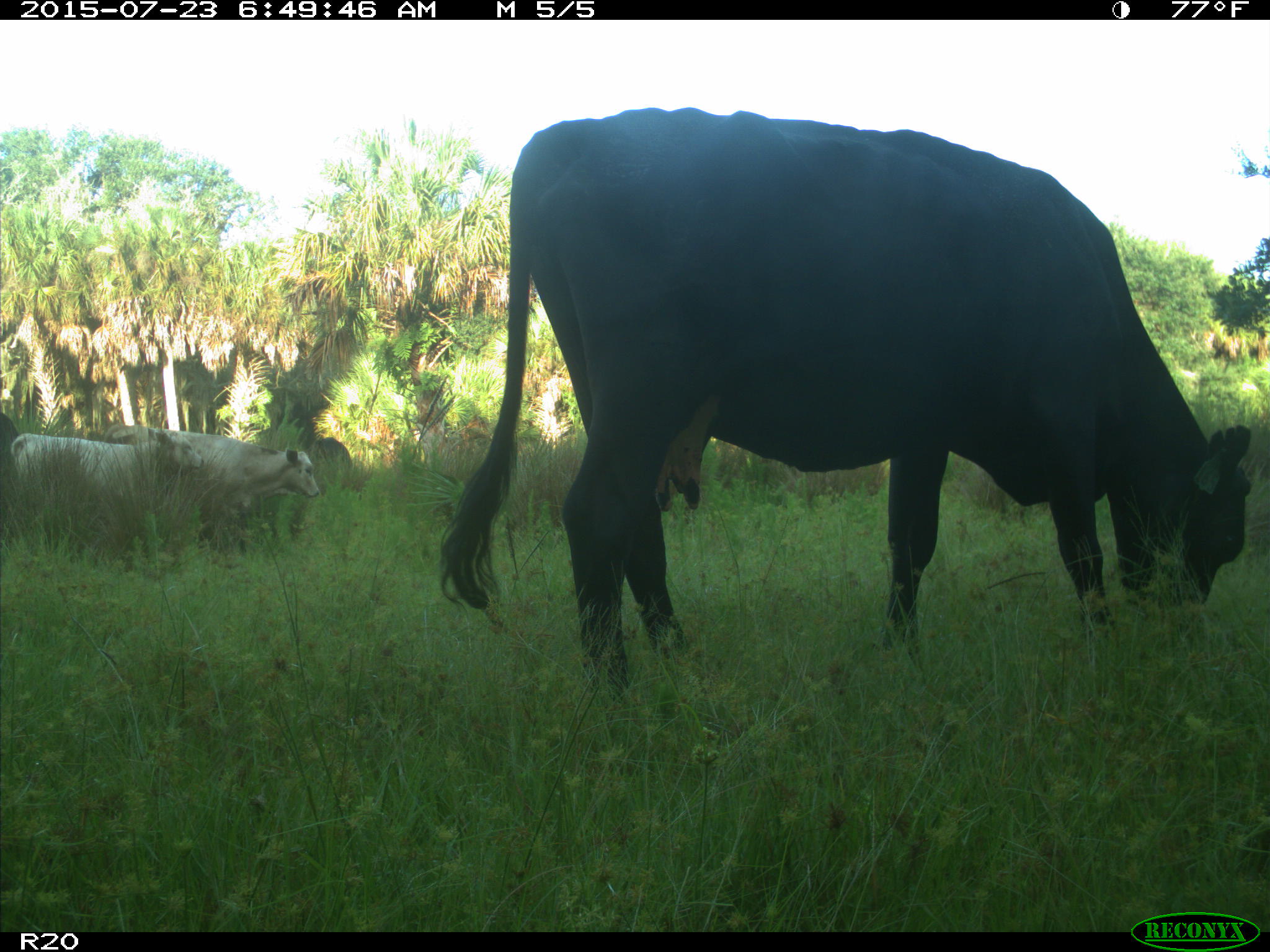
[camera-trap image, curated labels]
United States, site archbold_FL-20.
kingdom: Animalia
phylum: Chordata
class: Mammalia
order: Artiodactyla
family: Bovidae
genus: Bos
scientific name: Bos taurus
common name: domestic cow